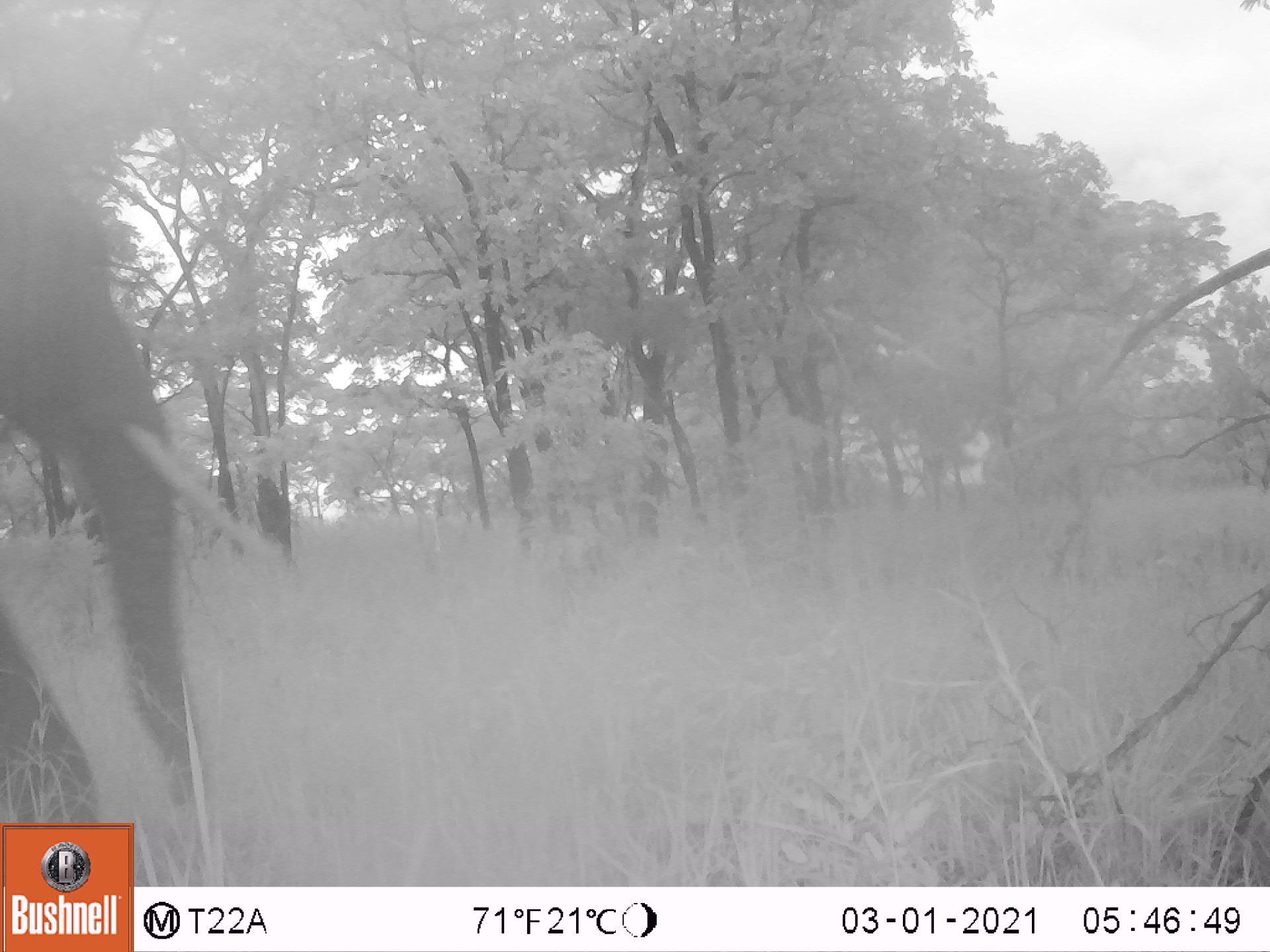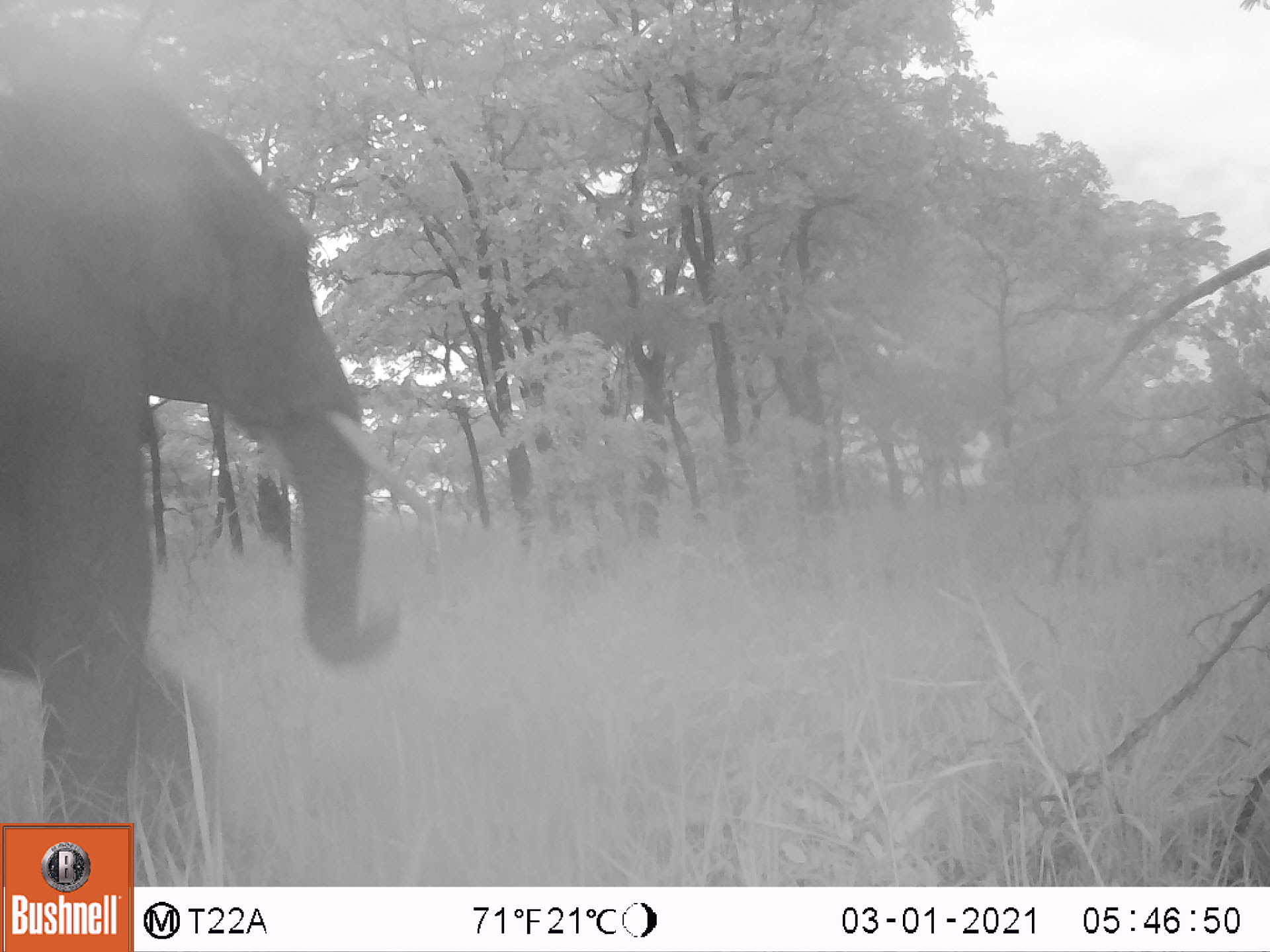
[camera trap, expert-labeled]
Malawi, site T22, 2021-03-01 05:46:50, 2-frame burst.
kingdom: Animalia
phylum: Chordata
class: Mammalia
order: Proboscidea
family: Elephantidae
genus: Loxodonta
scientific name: Loxodonta africana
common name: african savanna elephant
African savanna elephant (Loxodonta africana), count 1.